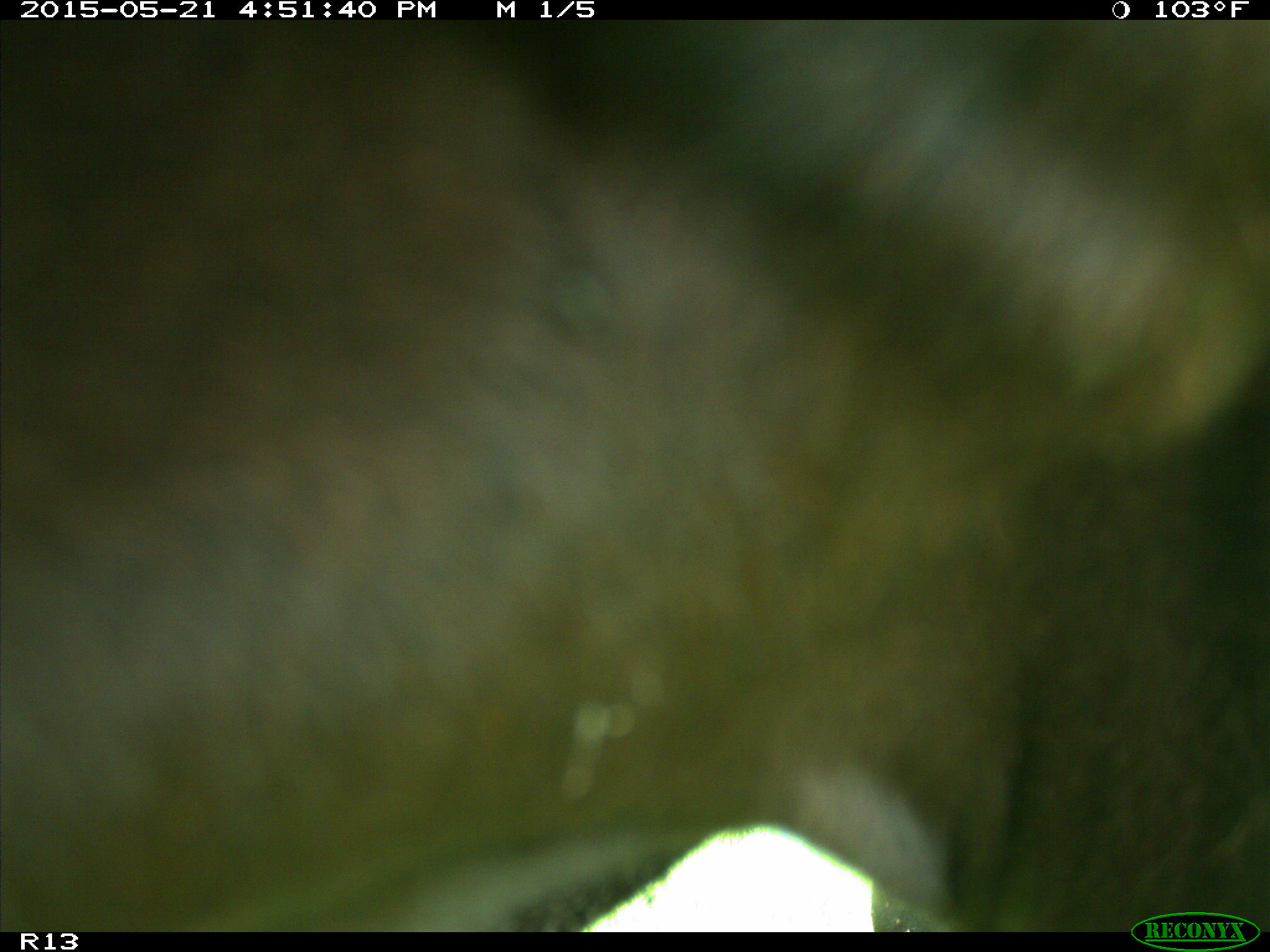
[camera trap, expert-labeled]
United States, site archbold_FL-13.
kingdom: Animalia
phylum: Chordata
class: Mammalia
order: Artiodactyla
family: Bovidae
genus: Bos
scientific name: Bos taurus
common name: domestic cow